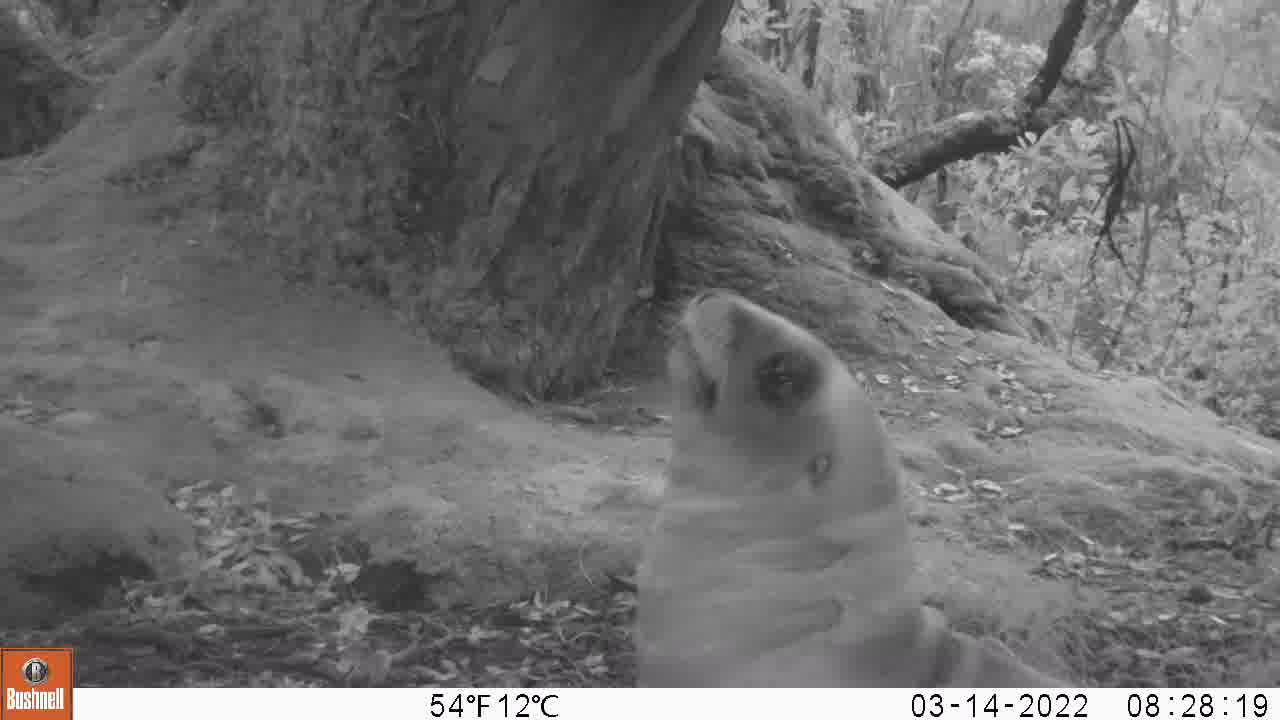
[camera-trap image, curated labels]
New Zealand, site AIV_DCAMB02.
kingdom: Animalia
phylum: Chordata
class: Mammalia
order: Carnivora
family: Otariidae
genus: Phocarctos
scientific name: Phocarctos hookeri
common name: new zealand sea lion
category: sealion